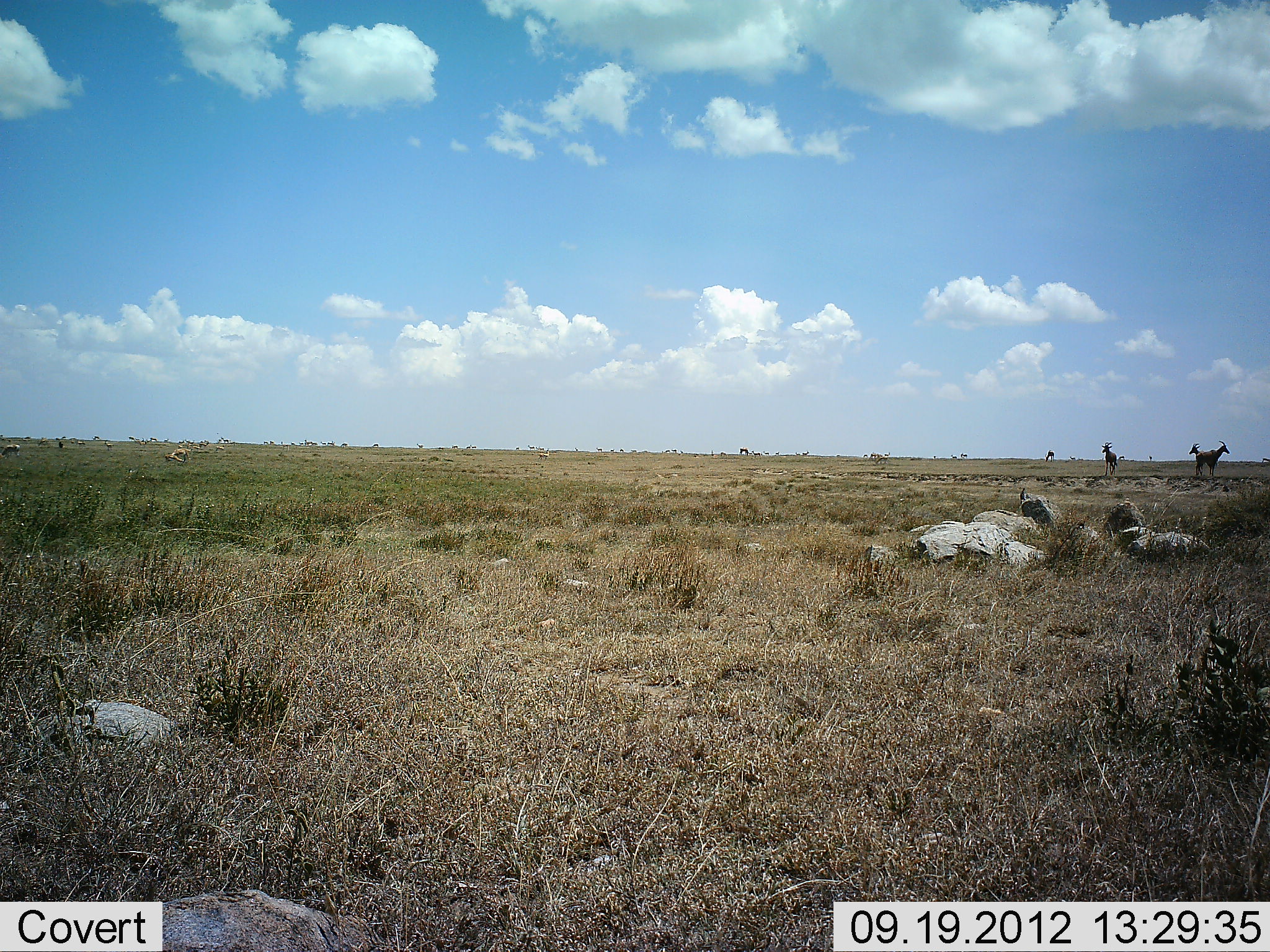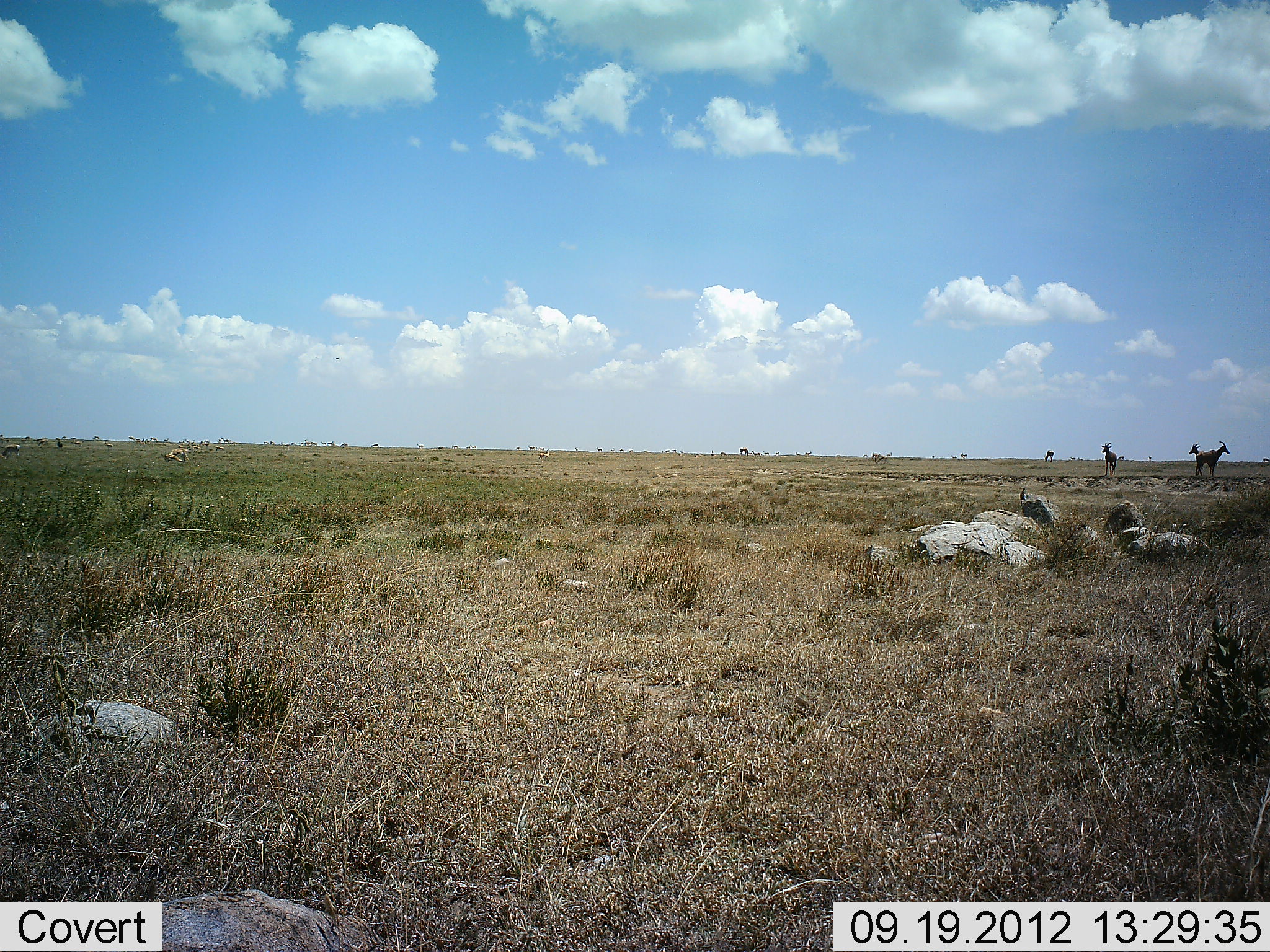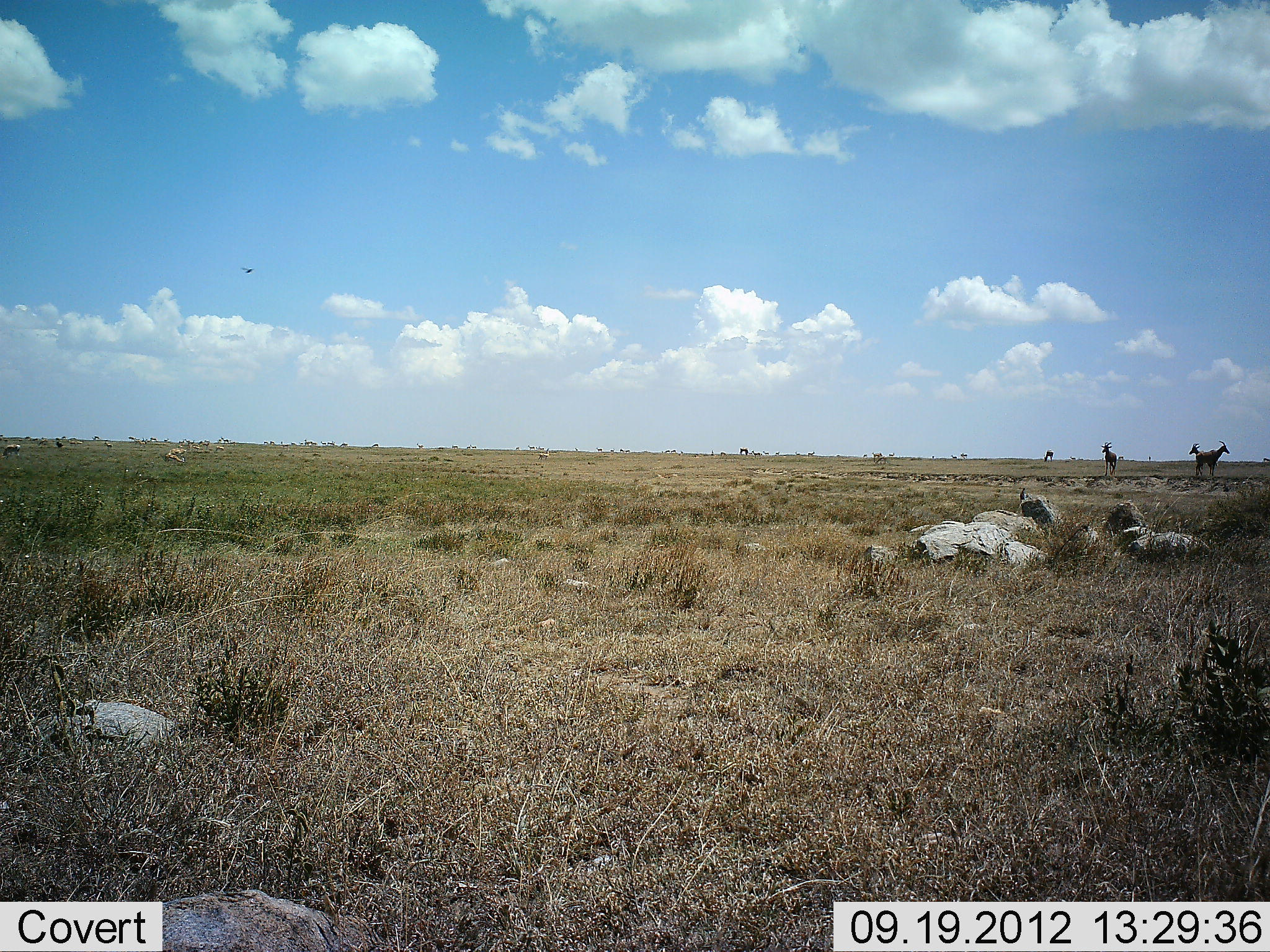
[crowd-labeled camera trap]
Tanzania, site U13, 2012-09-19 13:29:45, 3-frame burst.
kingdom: Animalia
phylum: Chordata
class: Mammalia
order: Artiodactyla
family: Bovidae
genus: Alcelaphus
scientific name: Alcelaphus buselaphus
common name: hartebeest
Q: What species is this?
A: Hartebeest (Alcelaphus buselaphus).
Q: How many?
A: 3.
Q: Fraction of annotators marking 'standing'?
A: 100%.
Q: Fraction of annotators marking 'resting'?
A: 0%.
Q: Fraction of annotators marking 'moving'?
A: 0%.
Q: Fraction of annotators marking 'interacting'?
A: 0%.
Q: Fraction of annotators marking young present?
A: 0%.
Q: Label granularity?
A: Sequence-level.